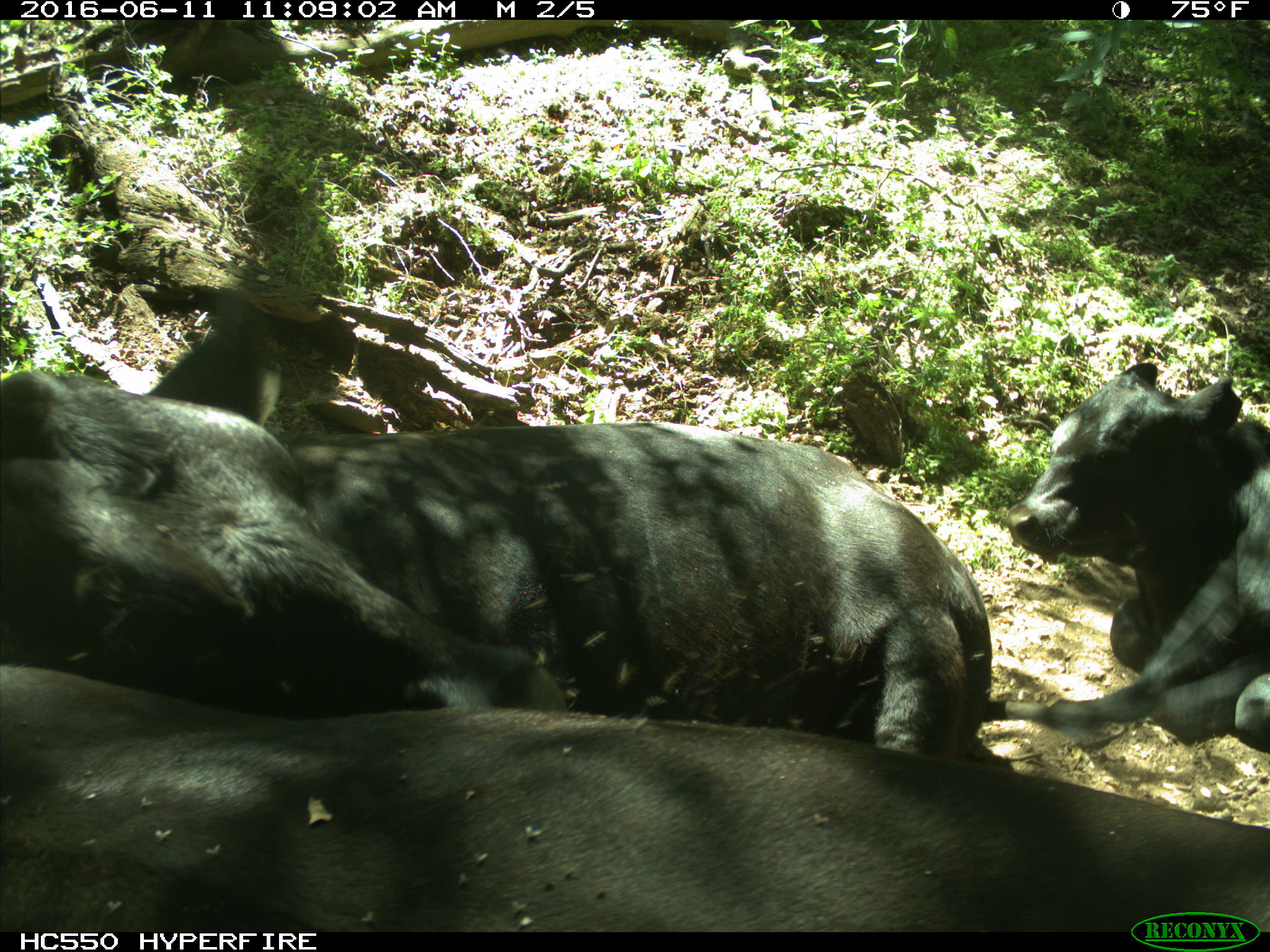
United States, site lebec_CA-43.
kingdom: Animalia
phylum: Chordata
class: Mammalia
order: Artiodactyla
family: Bovidae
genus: Bos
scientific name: Bos taurus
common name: domestic cow